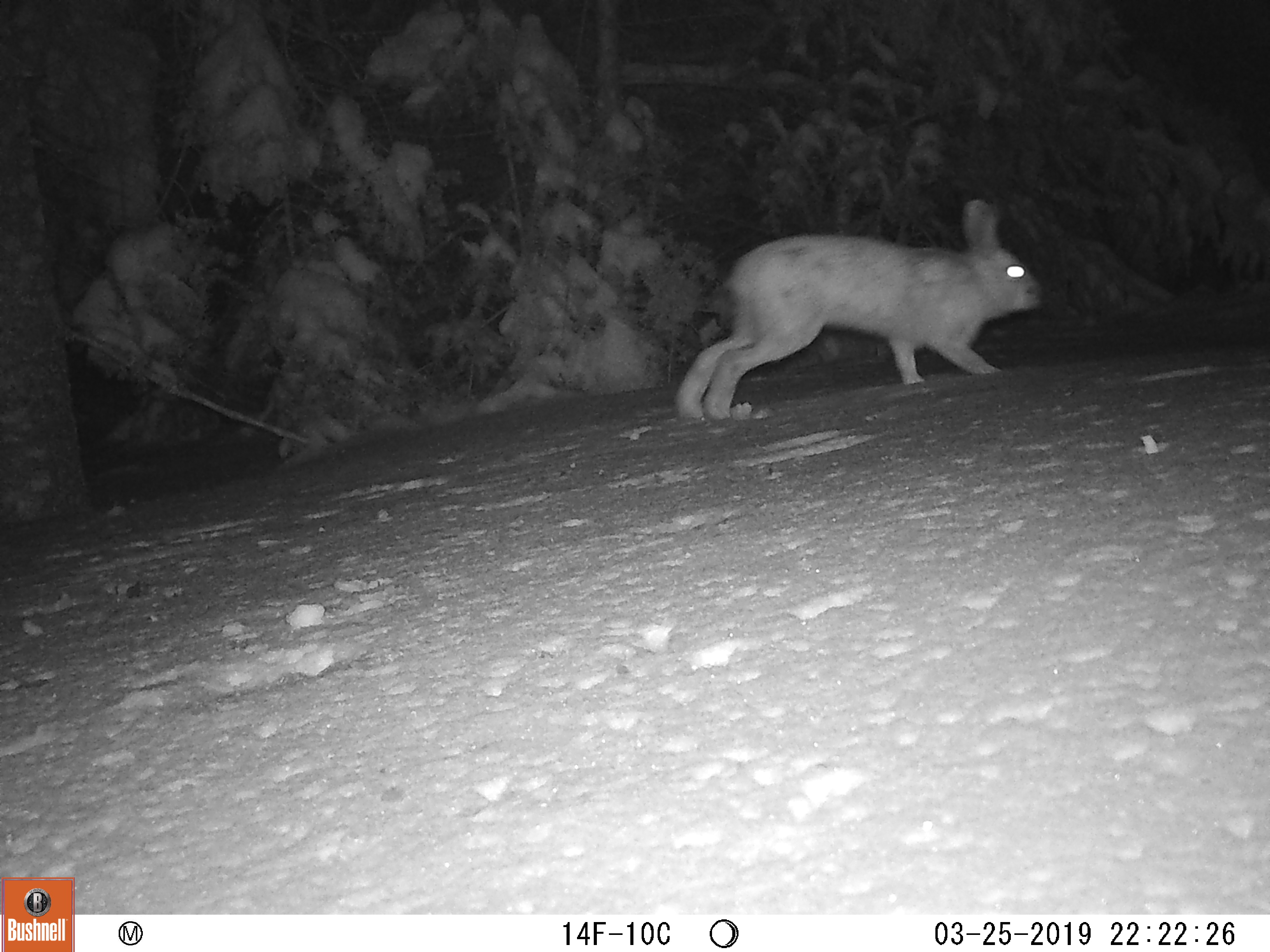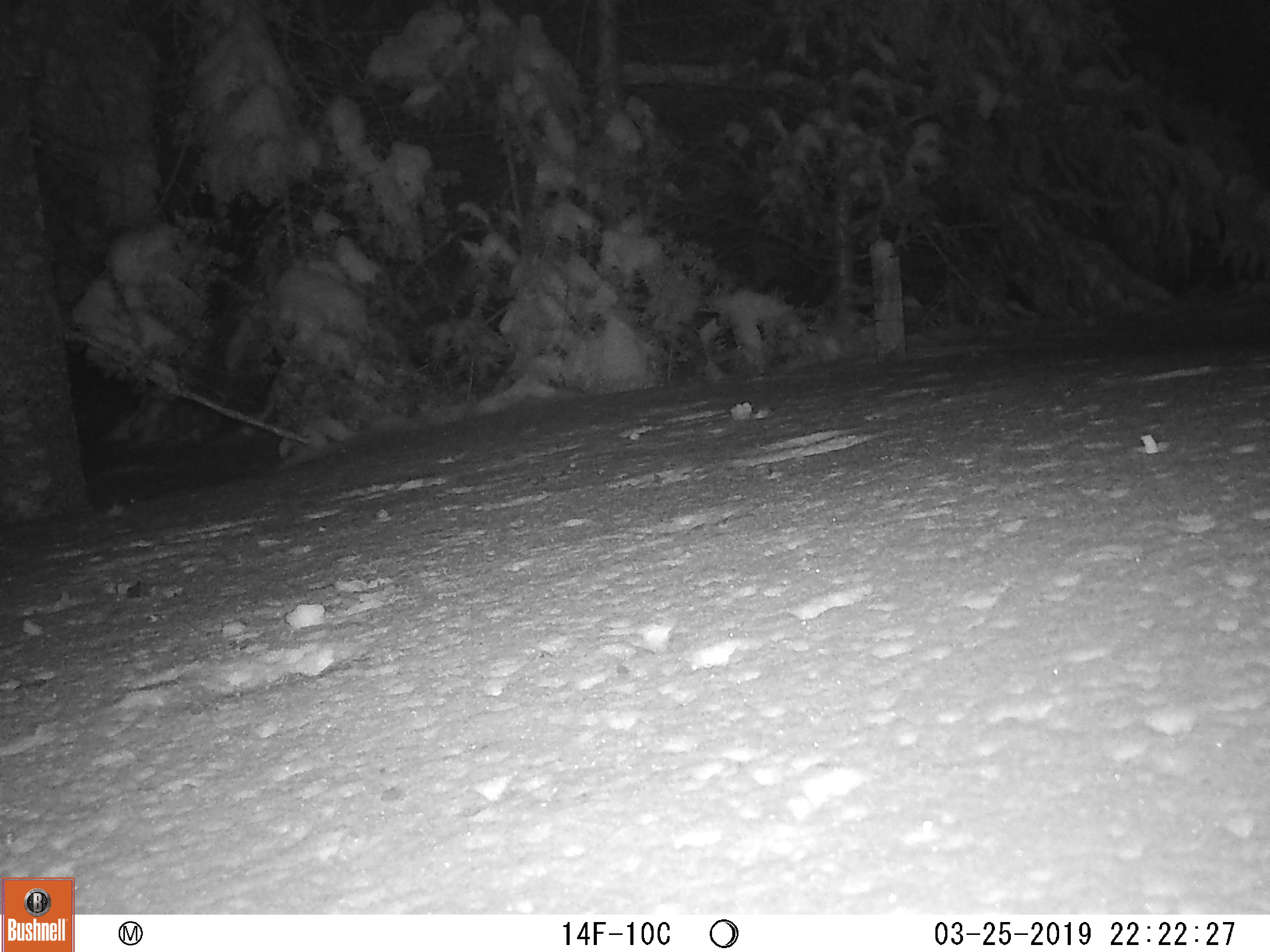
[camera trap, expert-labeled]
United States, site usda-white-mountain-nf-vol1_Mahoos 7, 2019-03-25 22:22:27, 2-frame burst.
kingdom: Animalia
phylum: Chordata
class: Mammalia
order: Lagomorpha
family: Leporidae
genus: Lepus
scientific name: Lepus americanus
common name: snowshoe hare